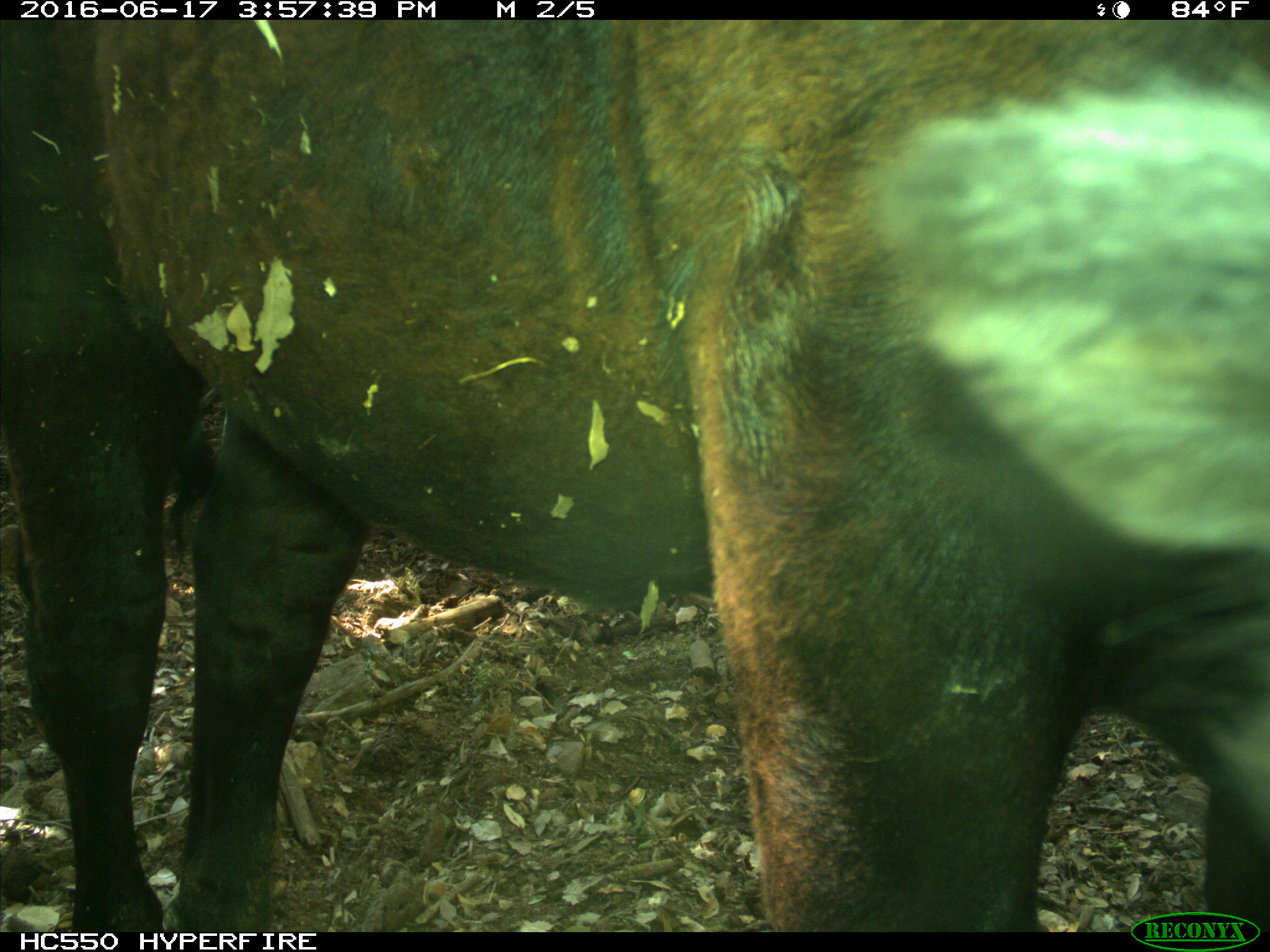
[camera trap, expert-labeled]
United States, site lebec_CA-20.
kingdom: Animalia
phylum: Chordata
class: Mammalia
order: Artiodactyla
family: Bovidae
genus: Bos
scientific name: Bos taurus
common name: domestic cow